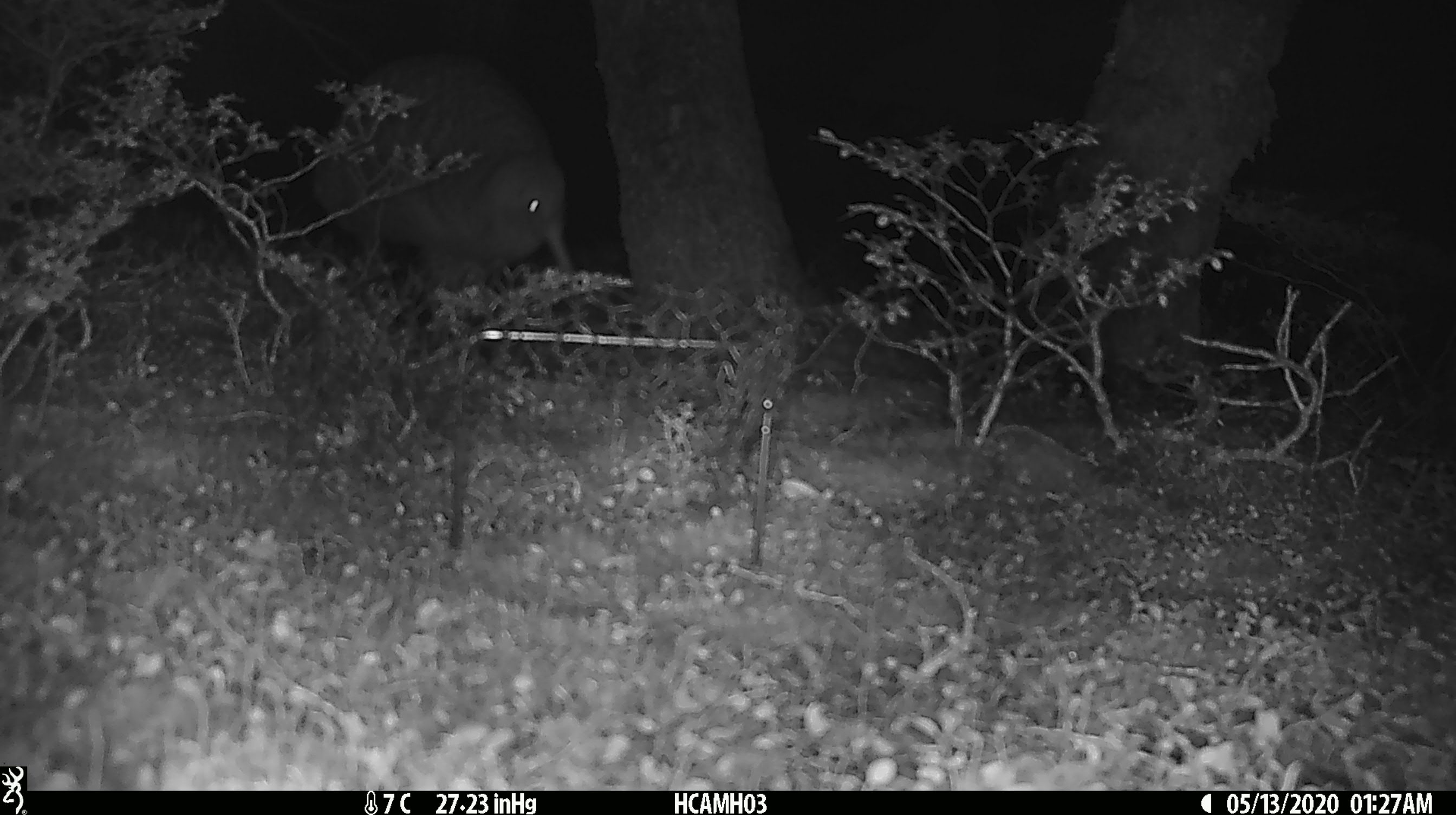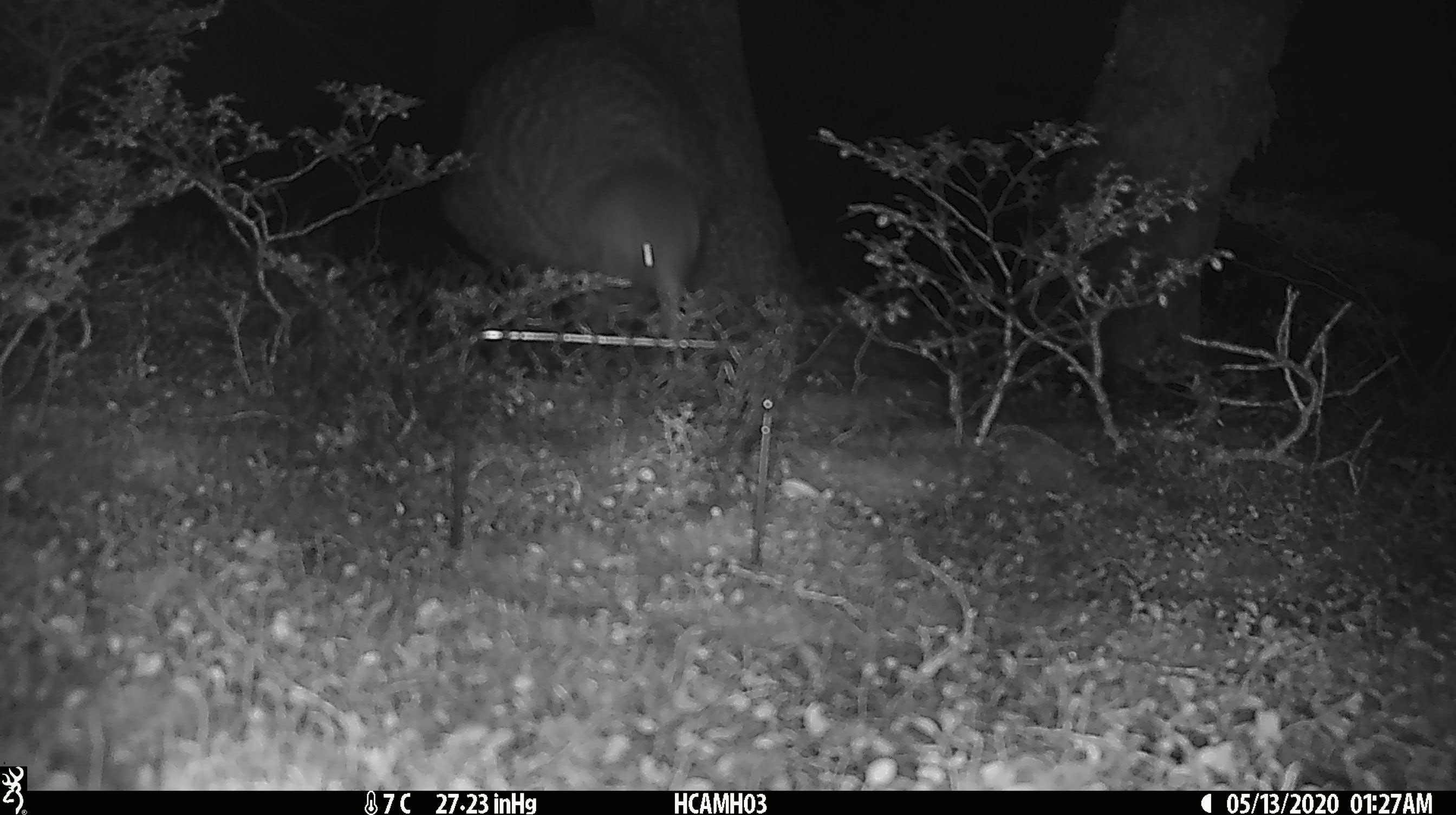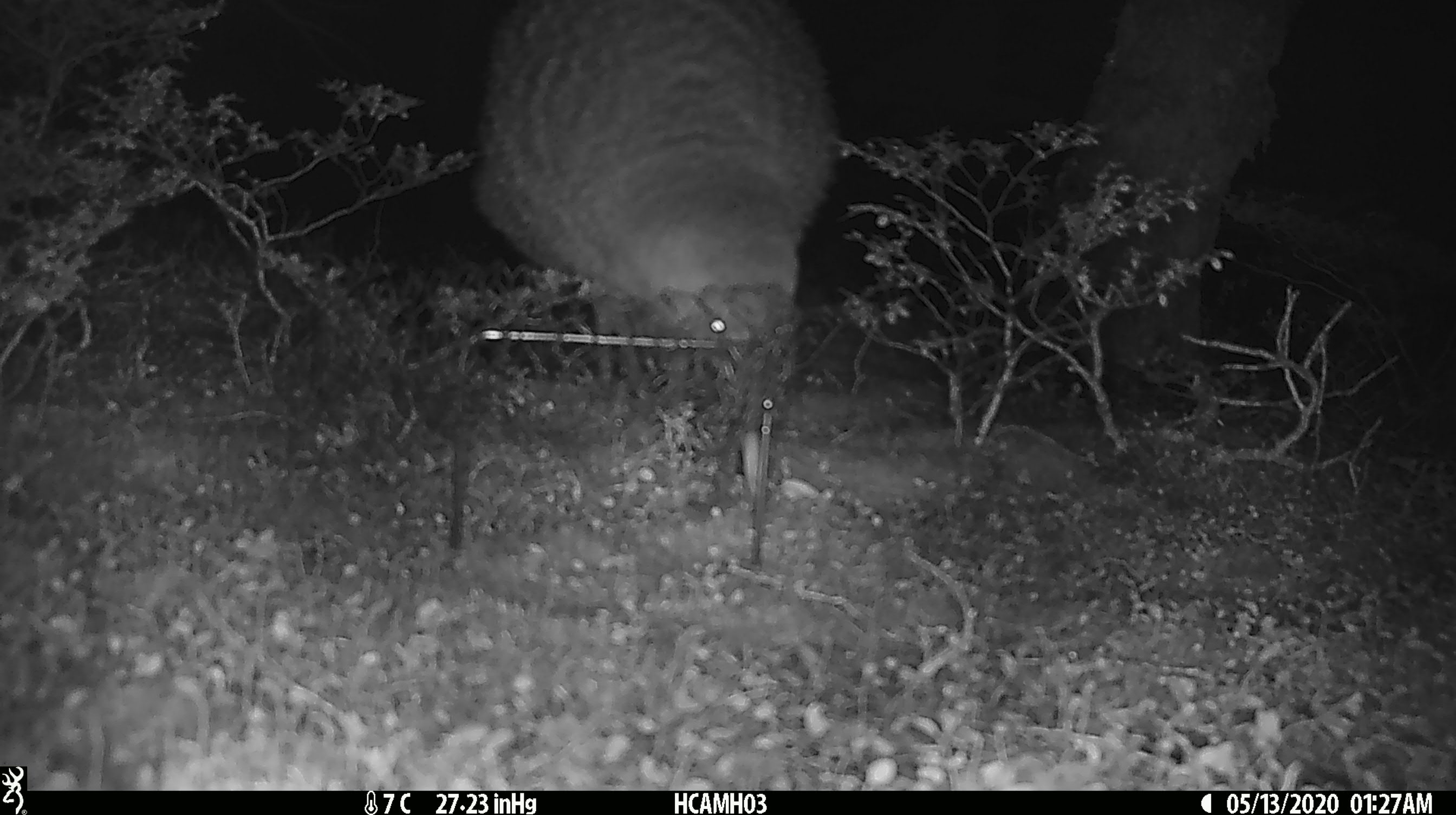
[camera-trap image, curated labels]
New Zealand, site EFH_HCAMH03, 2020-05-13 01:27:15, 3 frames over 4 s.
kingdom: Animalia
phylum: Chordata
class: Aves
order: Apterygiformes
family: Apterygidae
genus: Apteryx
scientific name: Apteryx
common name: kiwi